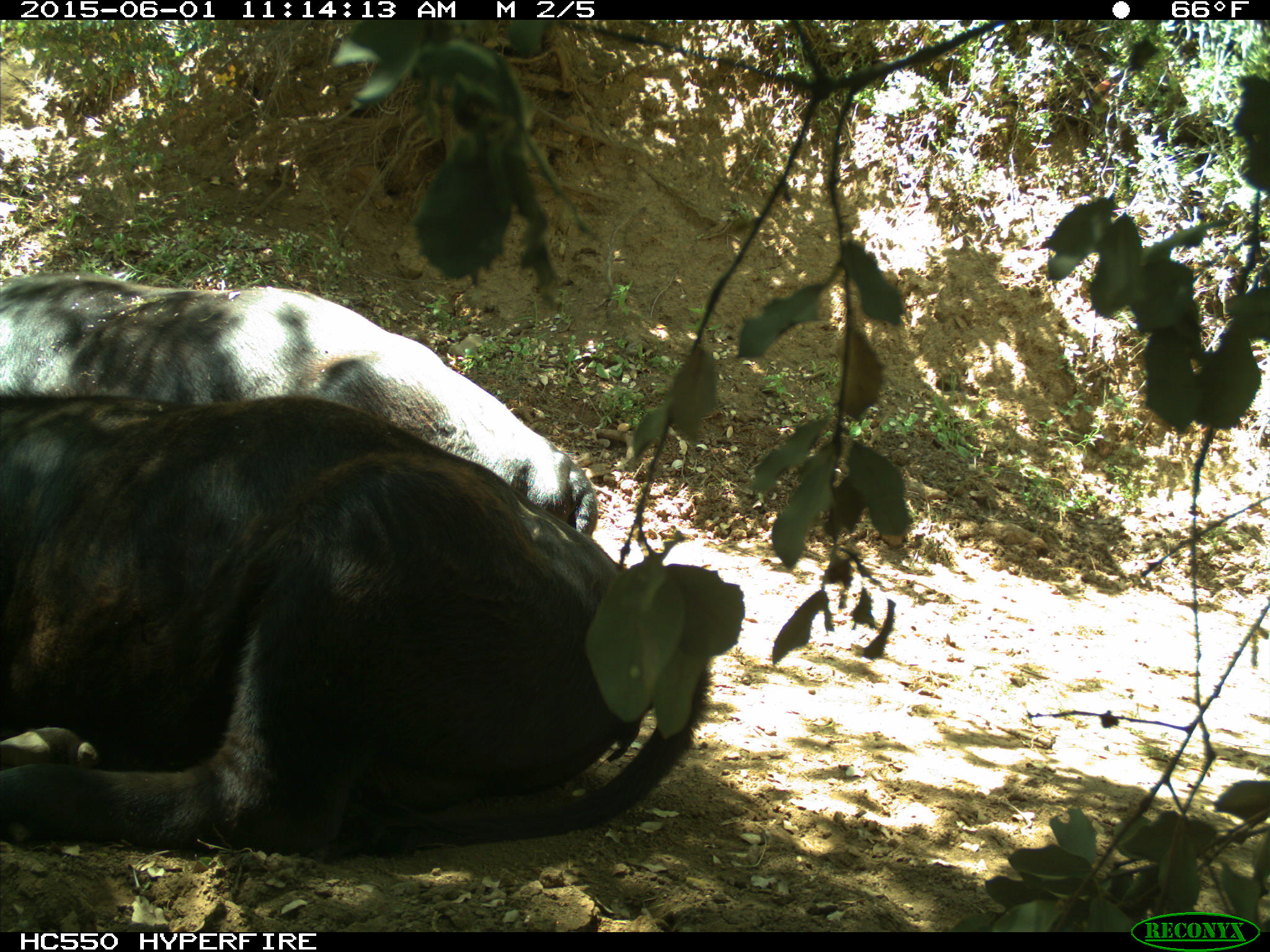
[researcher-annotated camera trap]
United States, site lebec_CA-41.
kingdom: Animalia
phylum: Chordata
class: Mammalia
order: Artiodactyla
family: Bovidae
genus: Bos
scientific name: Bos taurus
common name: domestic cow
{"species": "Bos taurus (domestic cow)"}